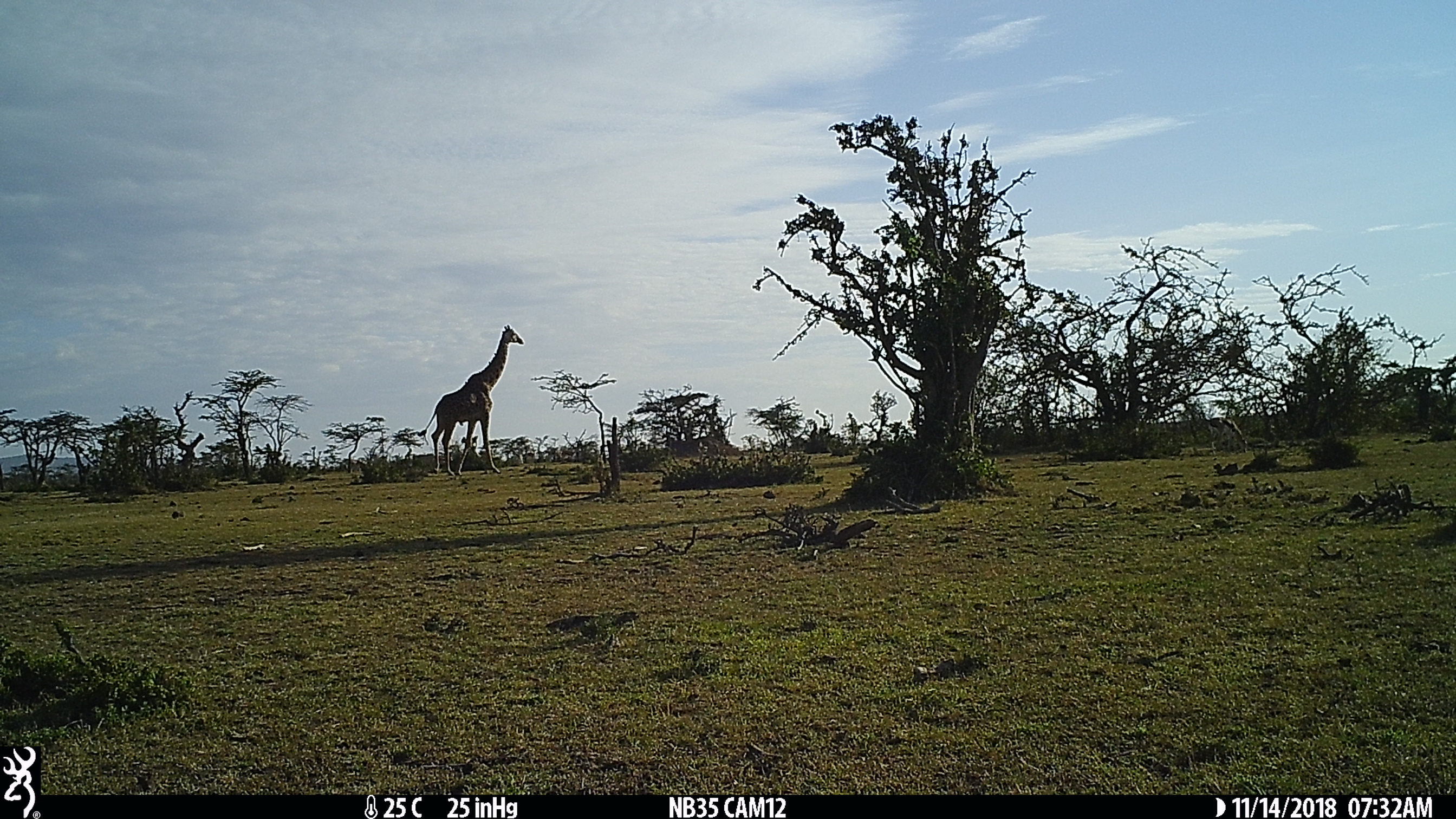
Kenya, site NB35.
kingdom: Animalia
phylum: Chordata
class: Mammalia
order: Artiodactyla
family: Giraffidae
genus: Giraffa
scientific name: Giraffa camelopardalis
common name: northern giraffe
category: giraffe